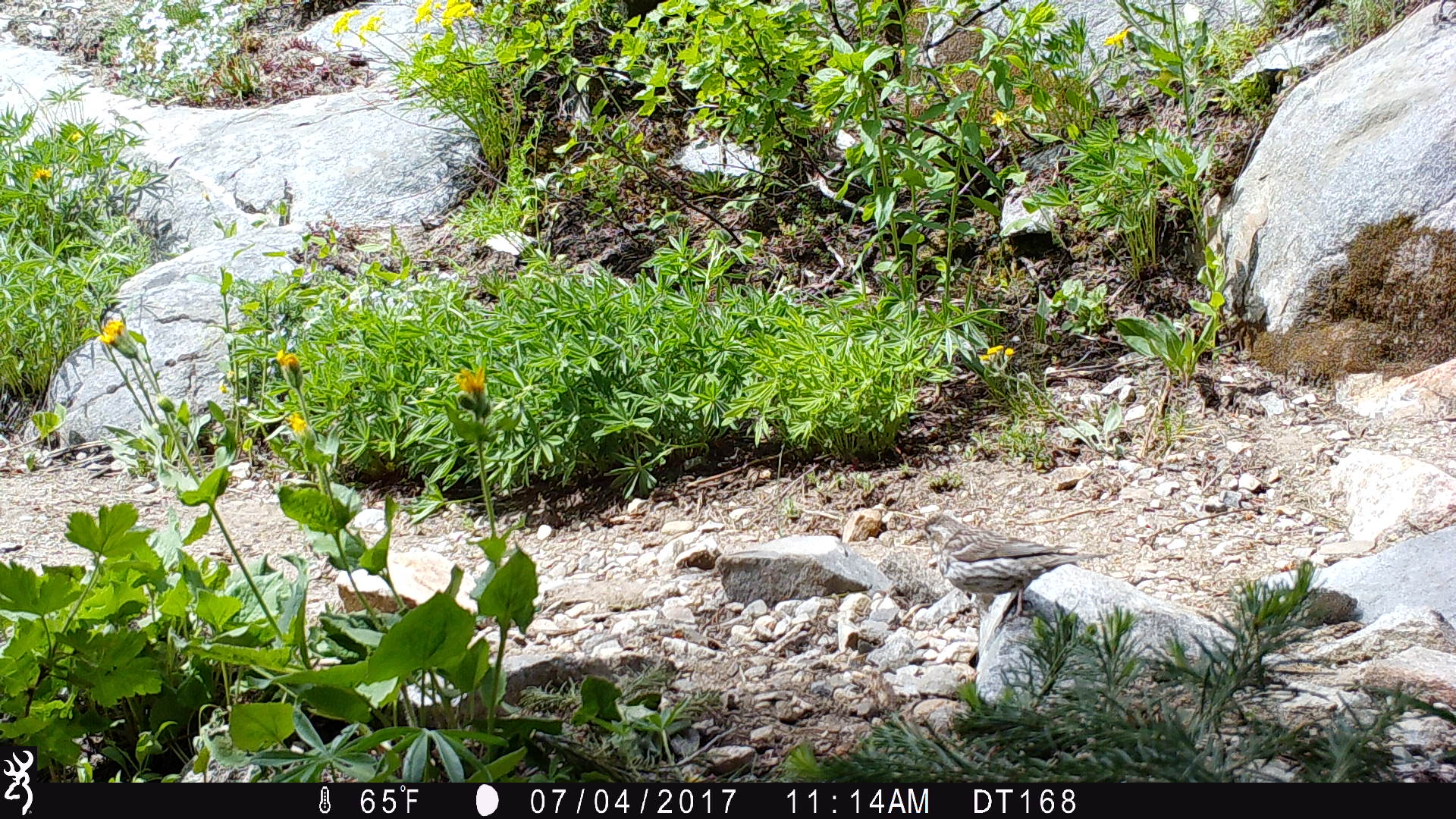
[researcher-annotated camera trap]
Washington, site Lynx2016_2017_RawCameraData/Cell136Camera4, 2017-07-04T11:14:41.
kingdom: Animalia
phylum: Chordata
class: Aves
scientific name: Aves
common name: birds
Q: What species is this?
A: Aves (birds).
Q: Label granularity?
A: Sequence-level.